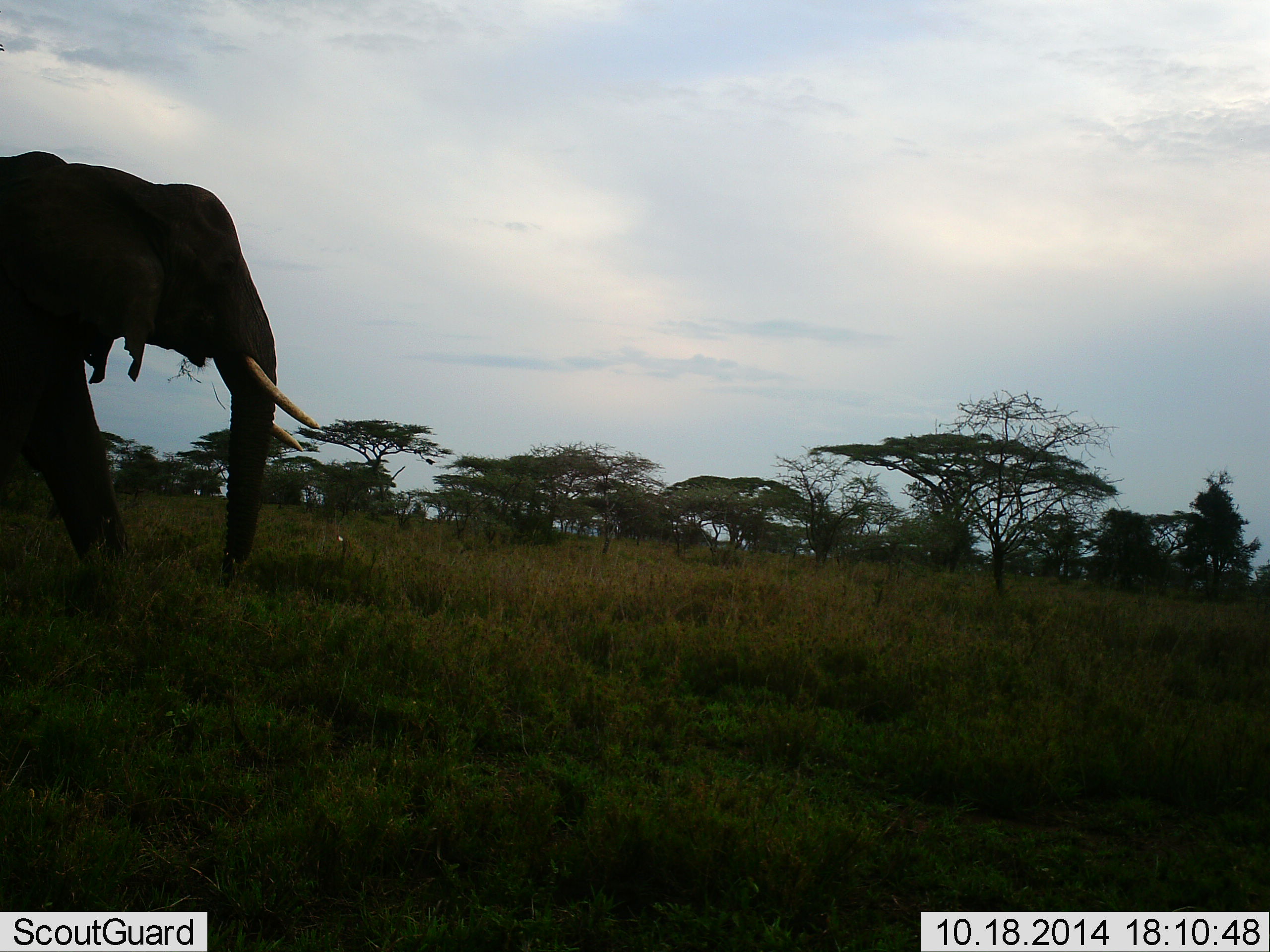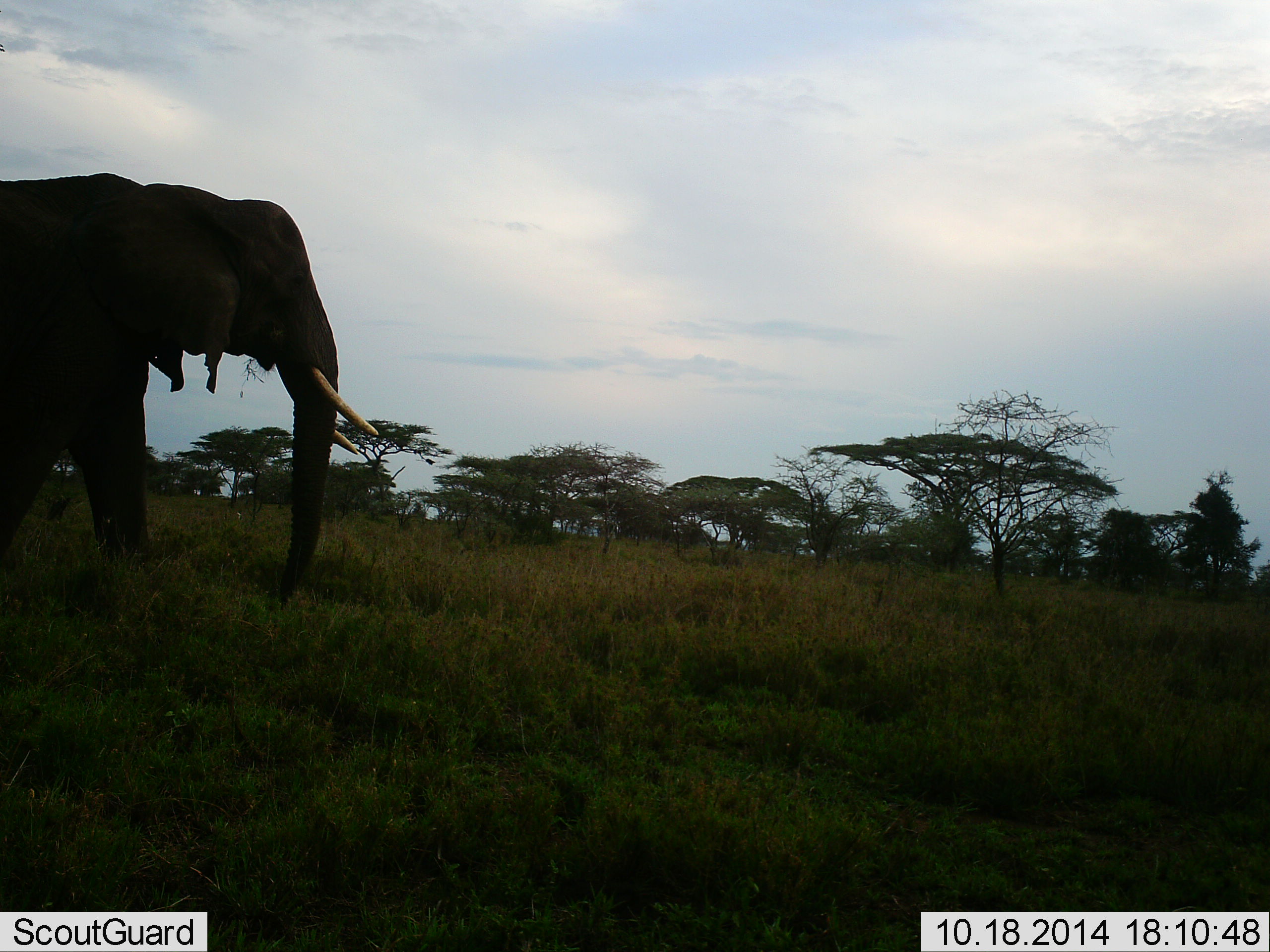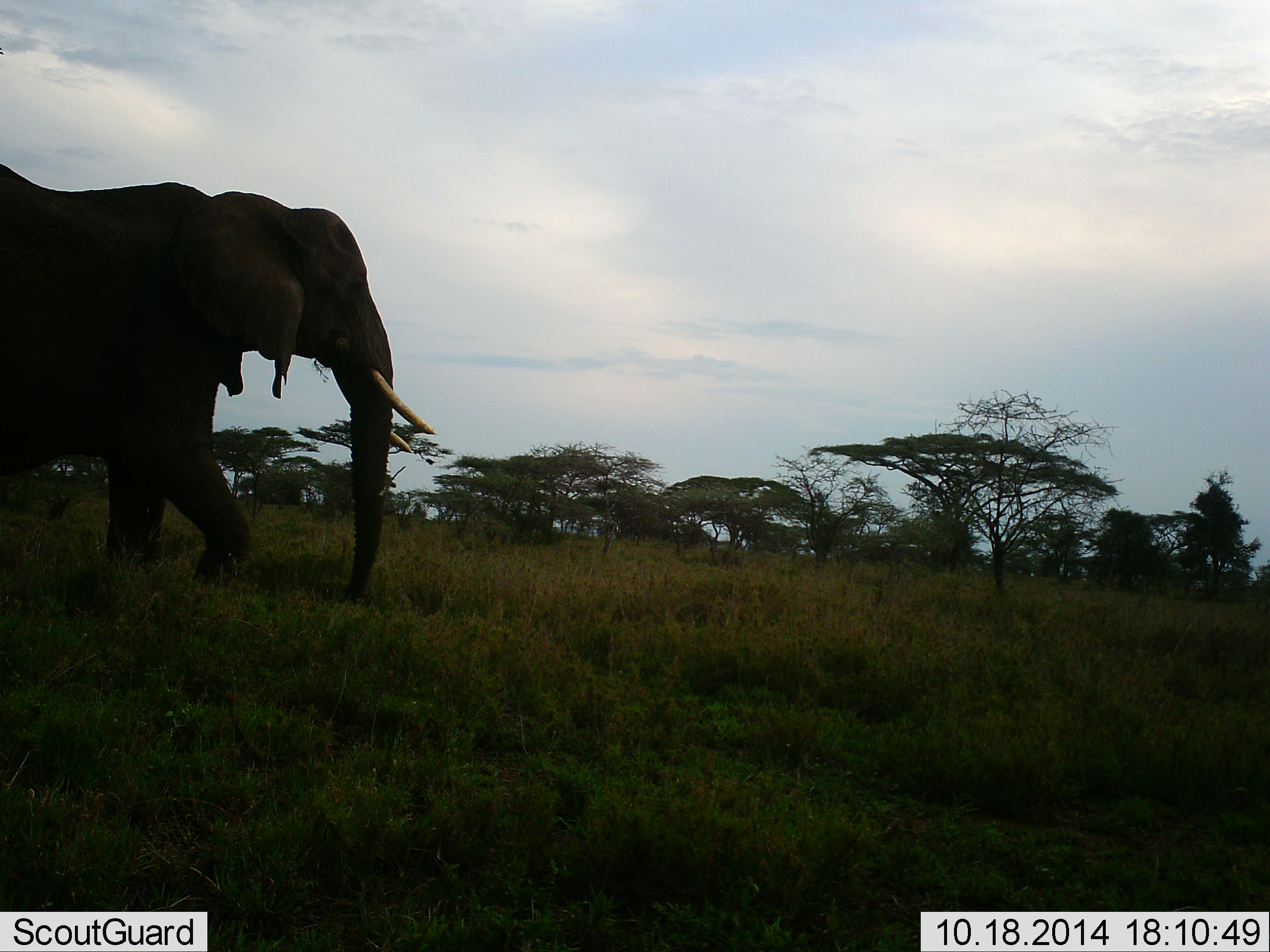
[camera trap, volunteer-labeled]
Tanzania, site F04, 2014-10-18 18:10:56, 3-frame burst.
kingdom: Animalia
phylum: Chordata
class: Mammalia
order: Proboscidea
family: Elephantidae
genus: Loxodonta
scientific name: Loxodonta africana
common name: african bush elephant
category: elephant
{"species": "elephant (african bush elephant) (Loxodonta africana)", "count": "1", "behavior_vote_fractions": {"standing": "0%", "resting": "0%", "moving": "100%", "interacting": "0%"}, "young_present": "0%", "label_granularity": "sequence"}